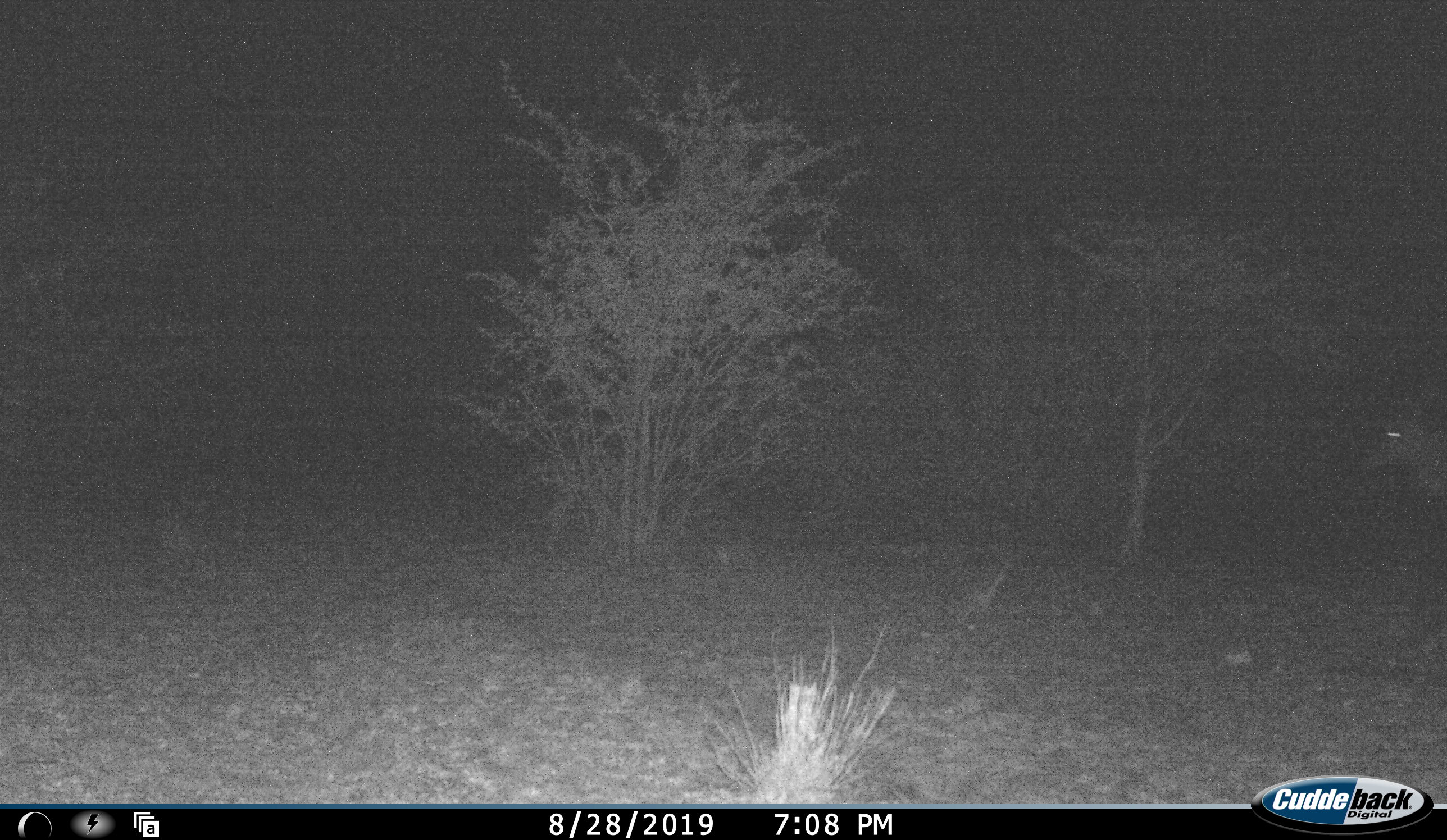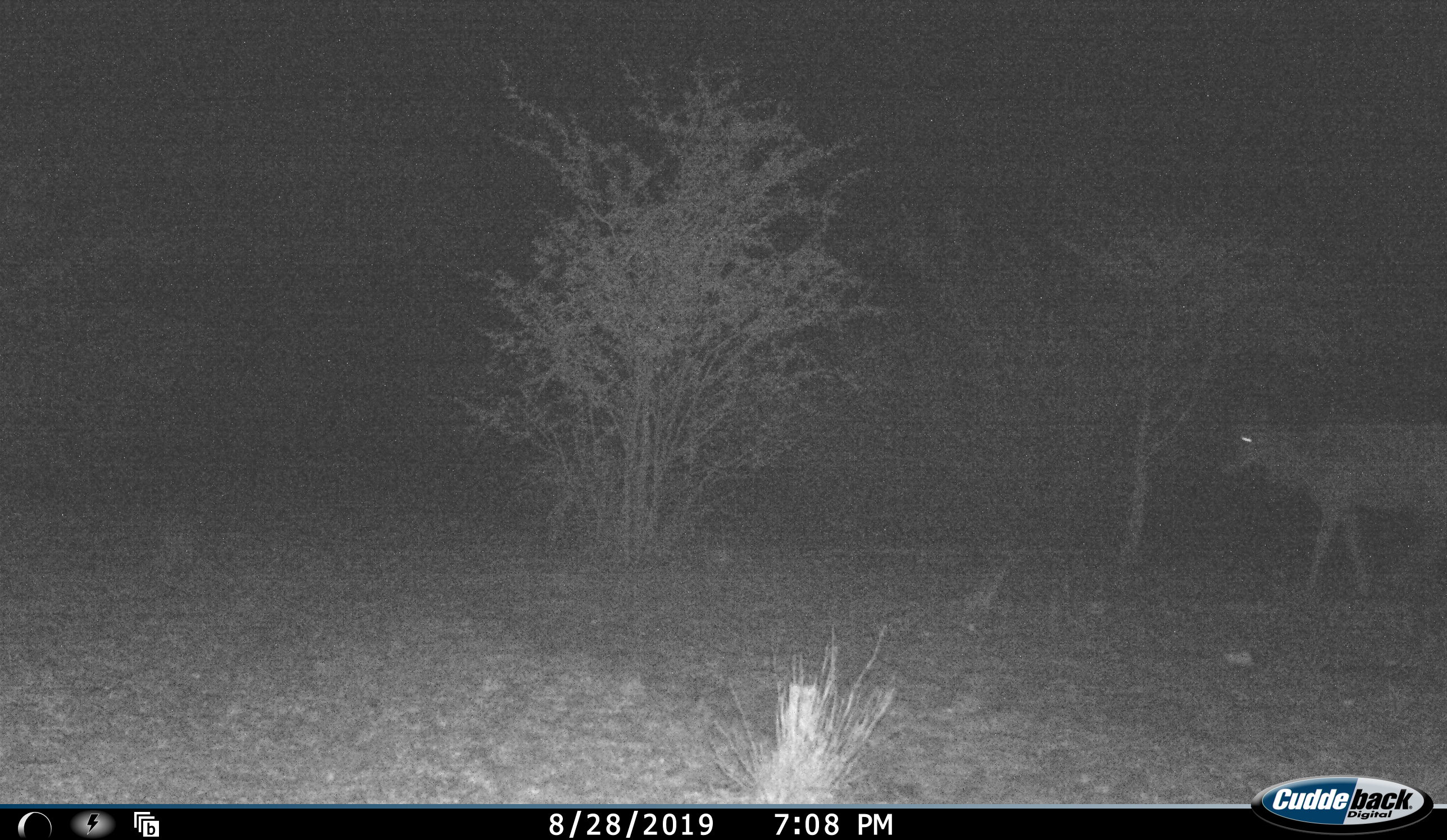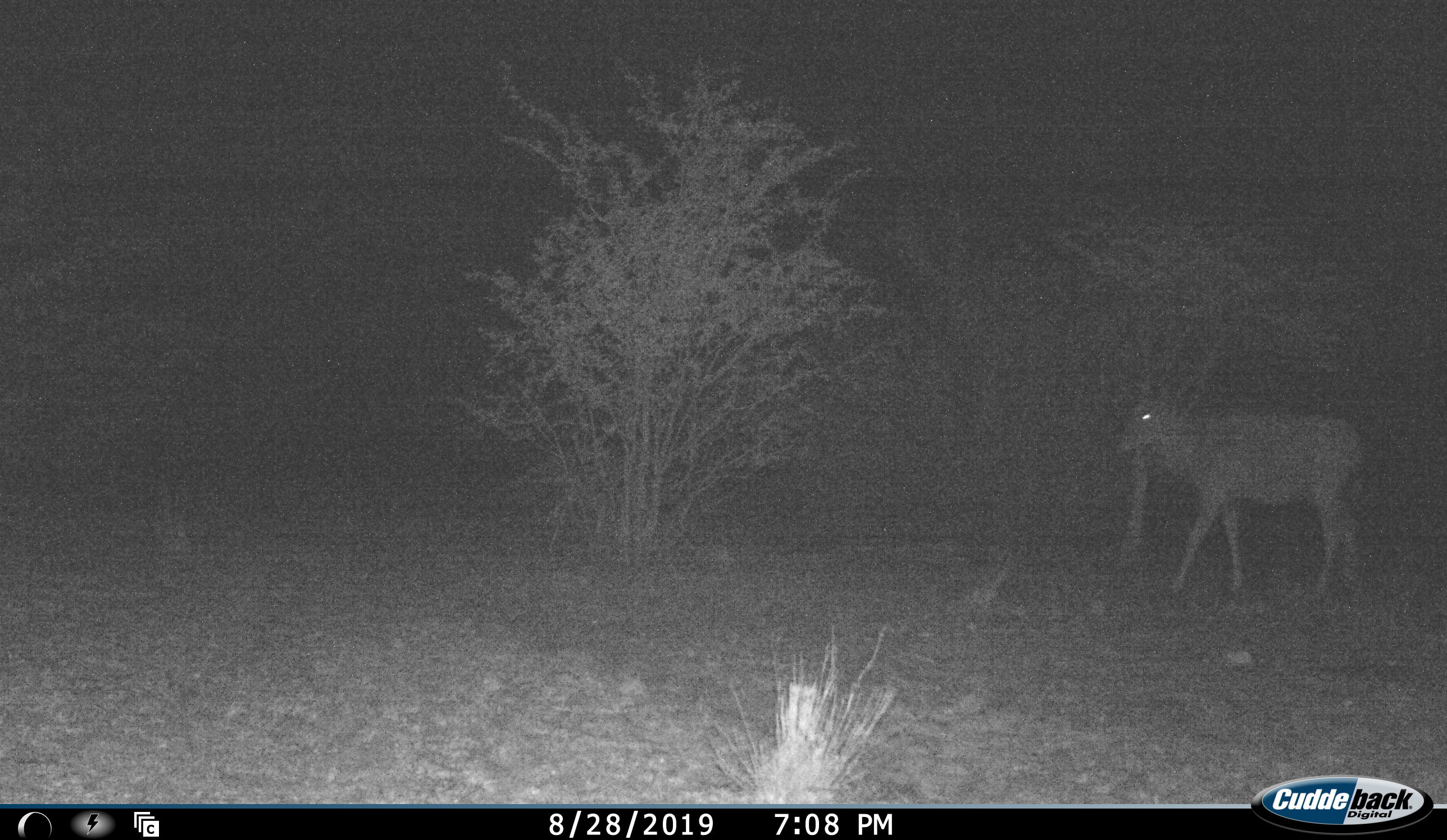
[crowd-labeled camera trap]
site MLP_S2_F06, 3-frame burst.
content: unidentified animal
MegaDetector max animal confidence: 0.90